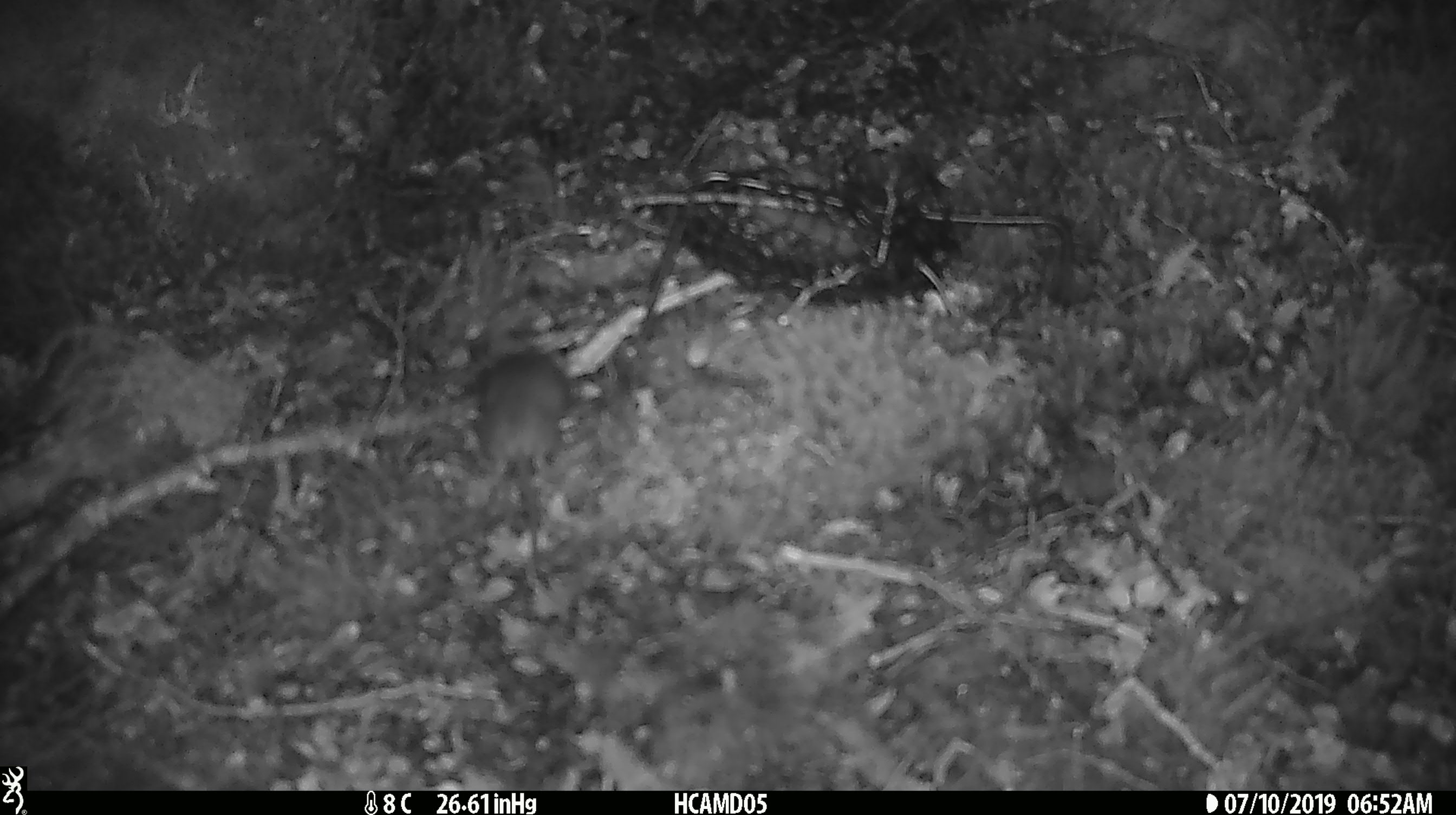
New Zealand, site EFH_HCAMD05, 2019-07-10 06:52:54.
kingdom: Animalia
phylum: Chordata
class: Mammalia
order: Rodentia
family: Muridae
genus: Mus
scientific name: Mus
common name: mouse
Mouse (Mus).